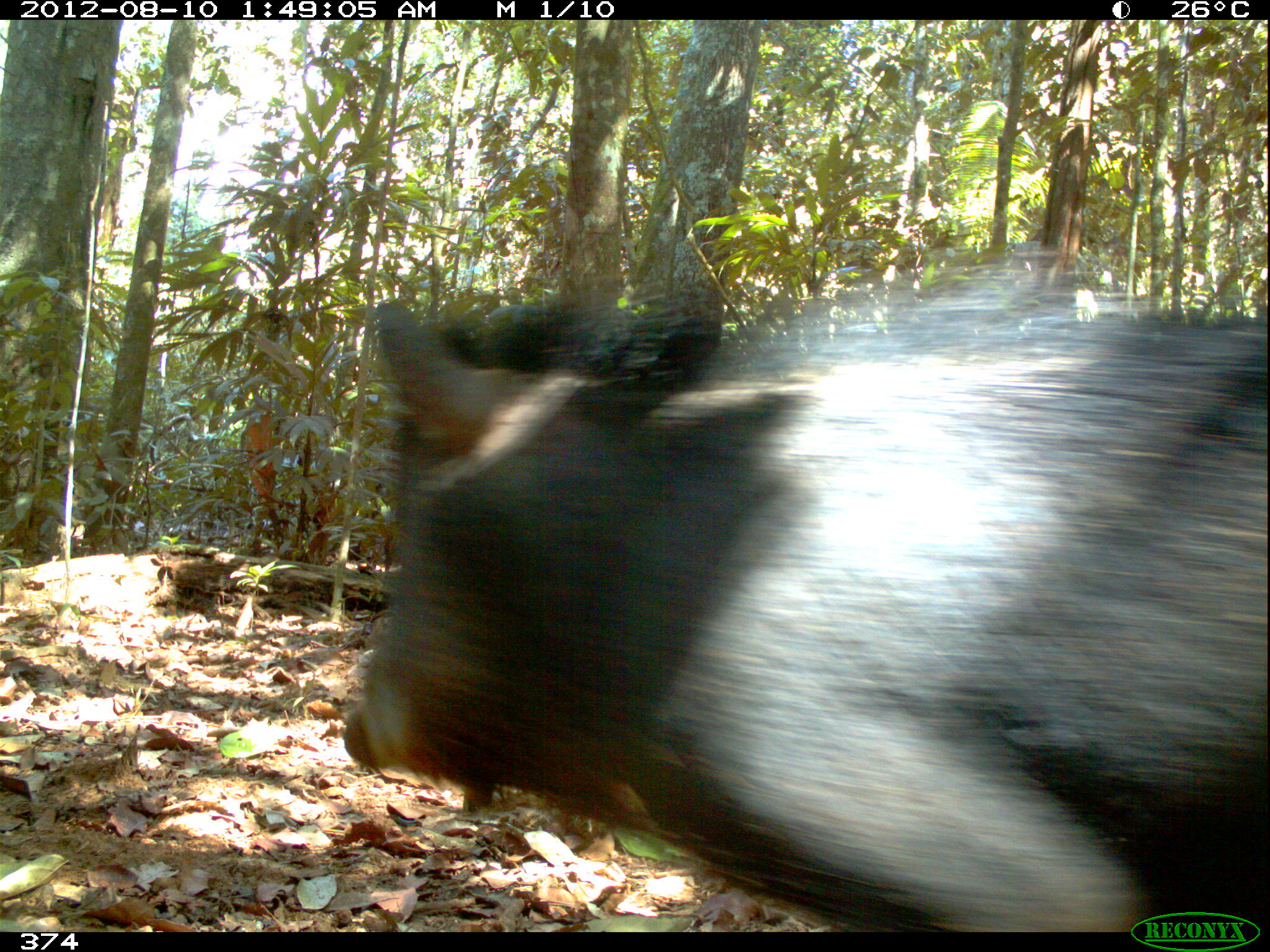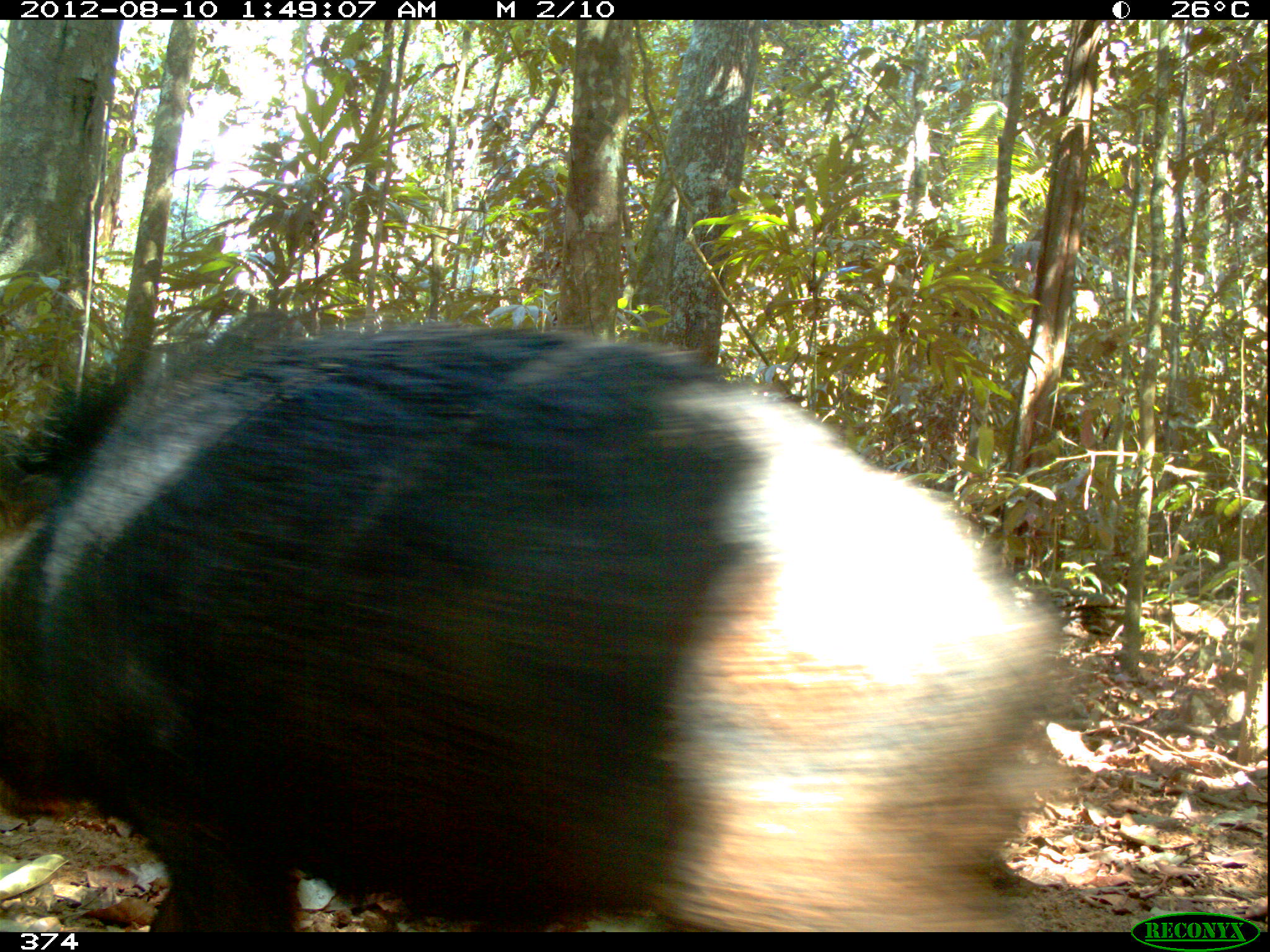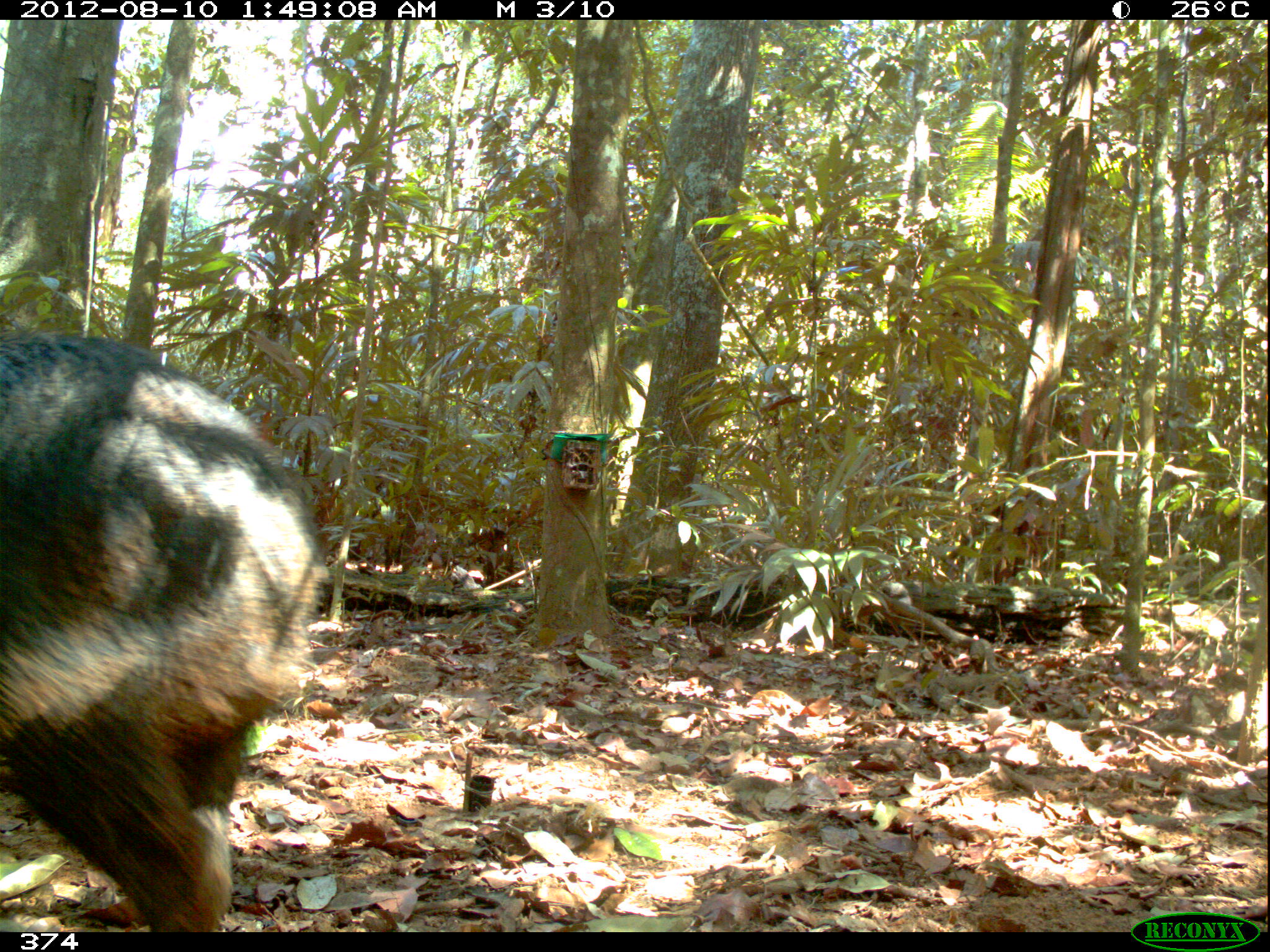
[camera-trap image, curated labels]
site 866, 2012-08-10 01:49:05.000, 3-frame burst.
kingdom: Animalia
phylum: Chordata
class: Mammalia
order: Artiodactyla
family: Tayassuidae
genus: Tayassu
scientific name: Tayassu pecari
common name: white-lipped peccary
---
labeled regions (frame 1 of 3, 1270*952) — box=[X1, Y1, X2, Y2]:
tayassu pecari: box=[342, 288, 1270, 932]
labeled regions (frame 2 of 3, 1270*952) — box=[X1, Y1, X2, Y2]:
tayassu pecari: box=[1, 319, 1067, 932]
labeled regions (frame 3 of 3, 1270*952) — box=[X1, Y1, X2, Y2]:
tayassu pecari: box=[0, 321, 331, 931]